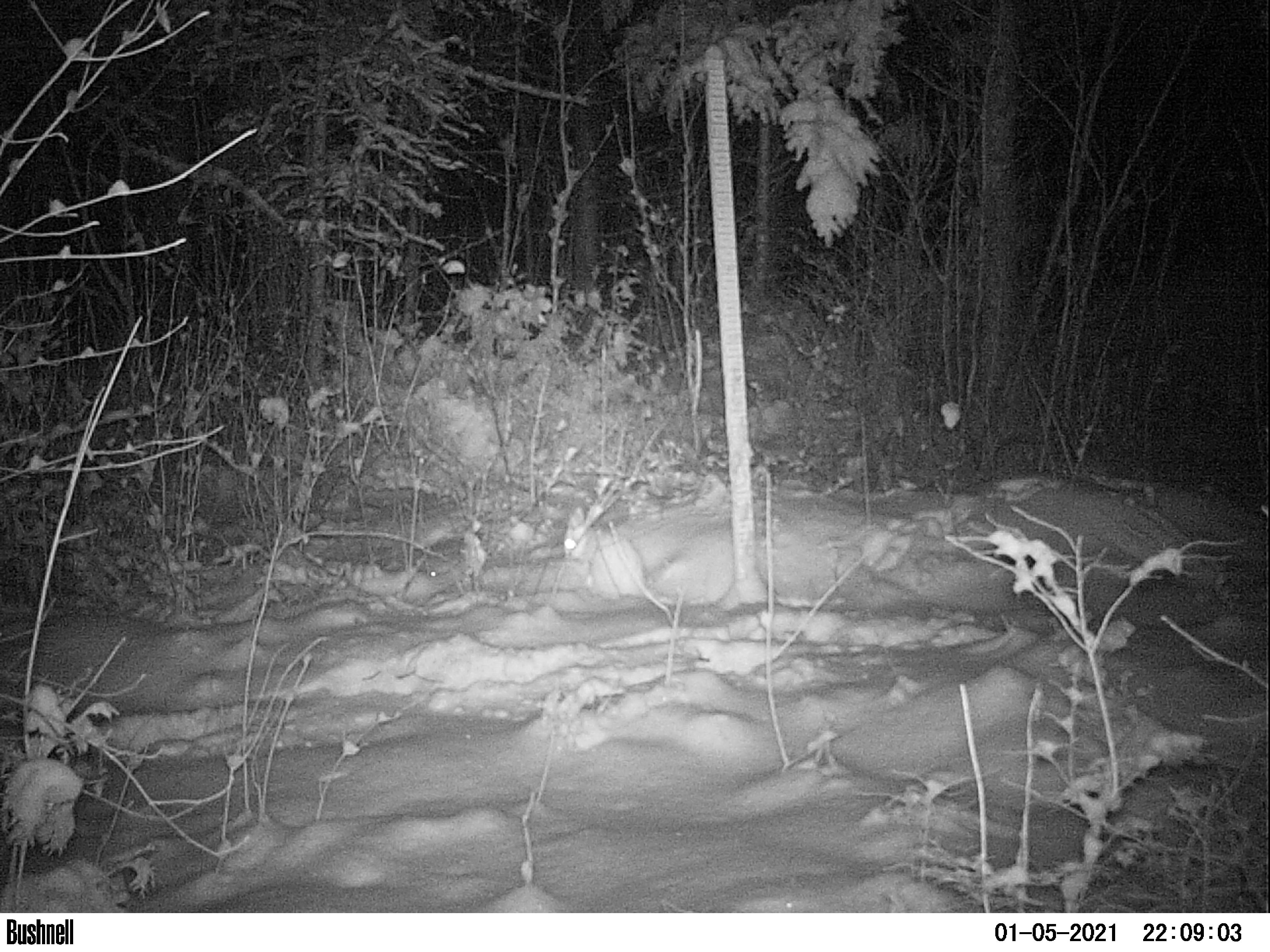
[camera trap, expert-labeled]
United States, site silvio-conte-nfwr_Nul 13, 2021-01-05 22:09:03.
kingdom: Animalia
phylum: Chordata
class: Mammalia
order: Lagomorpha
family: Leporidae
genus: Lepus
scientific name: Lepus americanus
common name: snowshoe hare